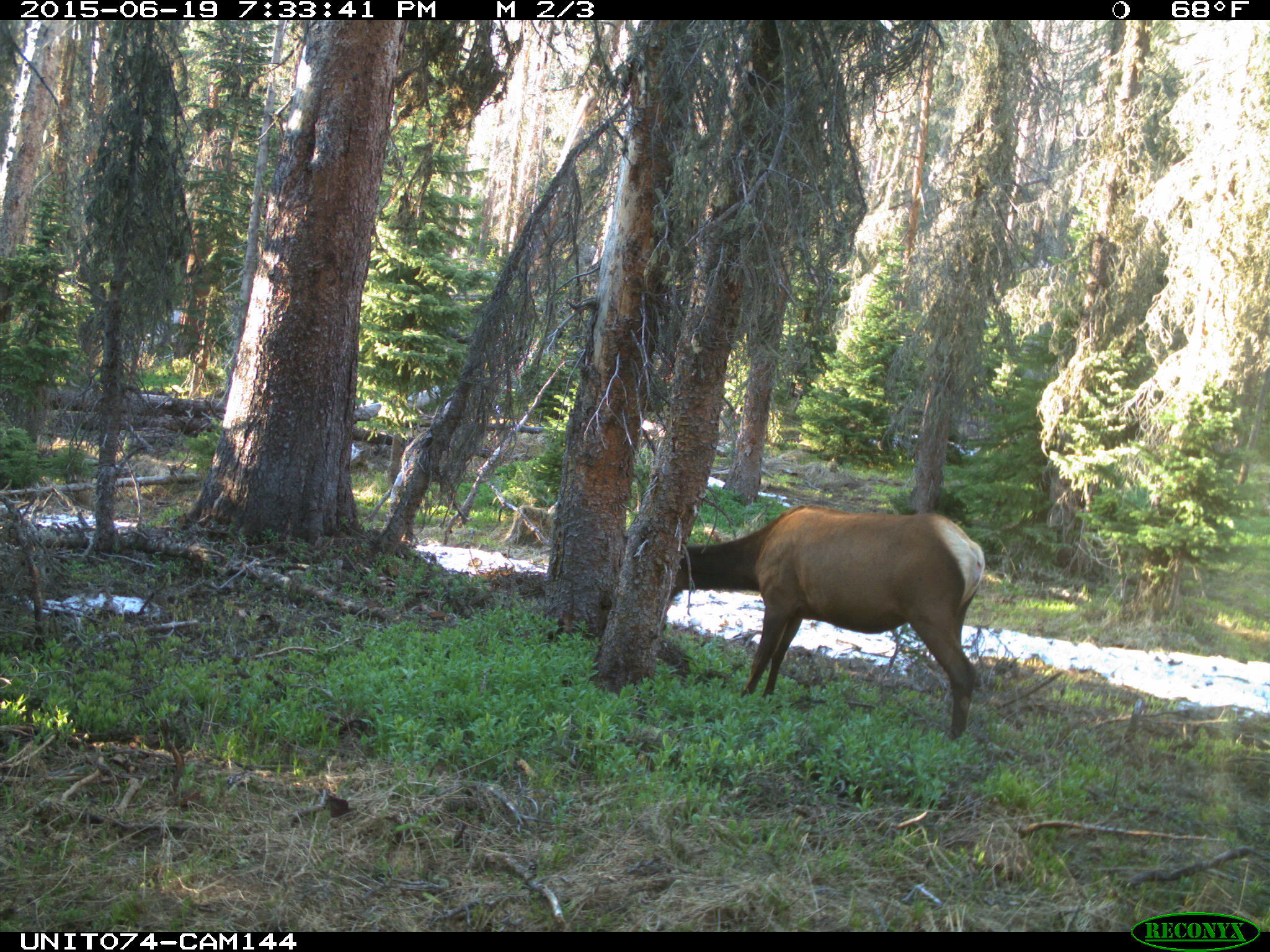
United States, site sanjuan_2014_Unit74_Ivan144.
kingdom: Animalia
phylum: Chordata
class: Mammalia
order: Artiodactyla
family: Cervidae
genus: Cervus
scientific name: Cervus elaphus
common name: red deer